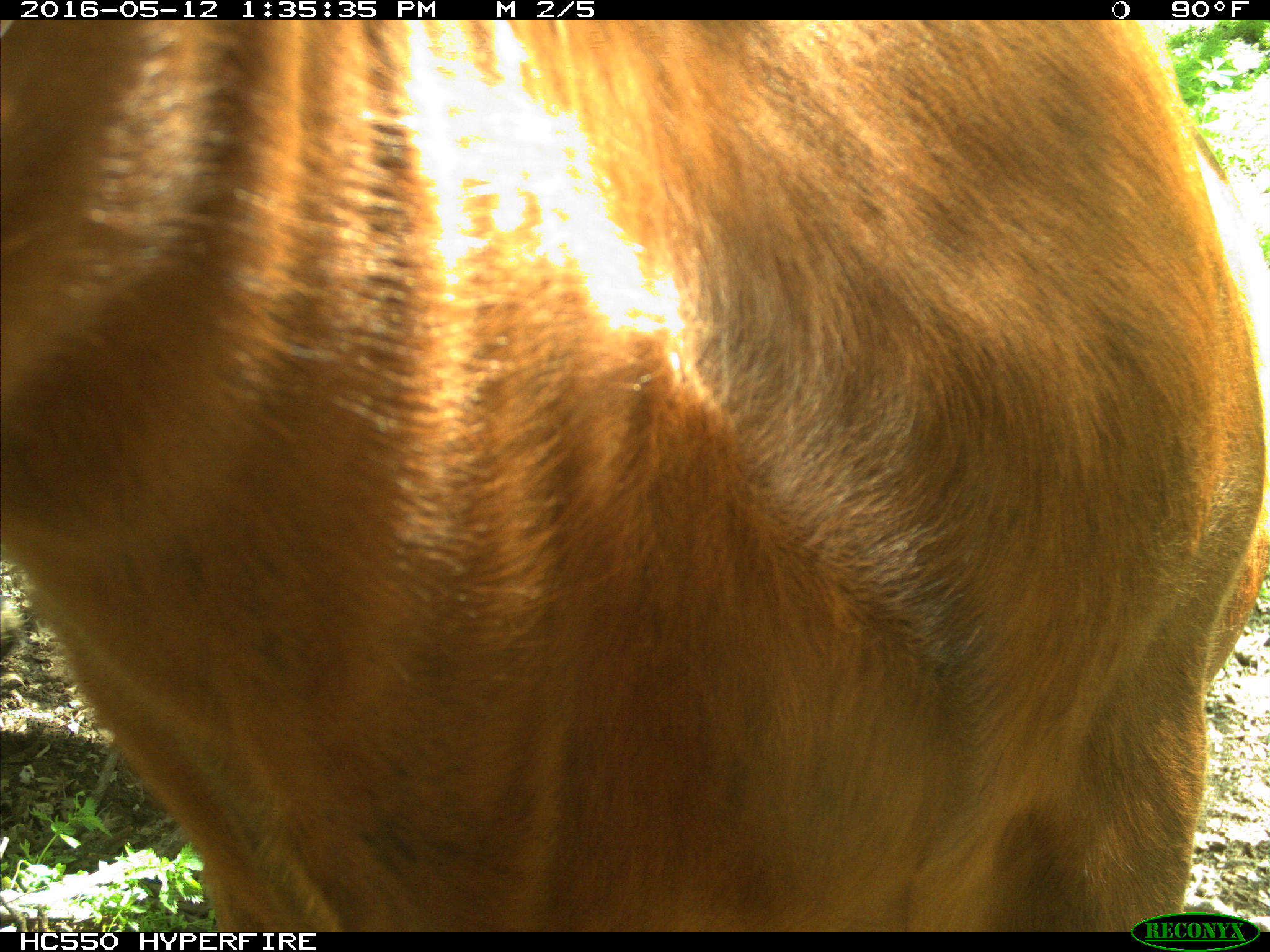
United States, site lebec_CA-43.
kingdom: Animalia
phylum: Chordata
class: Mammalia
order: Artiodactyla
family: Bovidae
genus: Bos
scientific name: Bos taurus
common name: domestic cow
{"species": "Bos taurus (domestic cow)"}